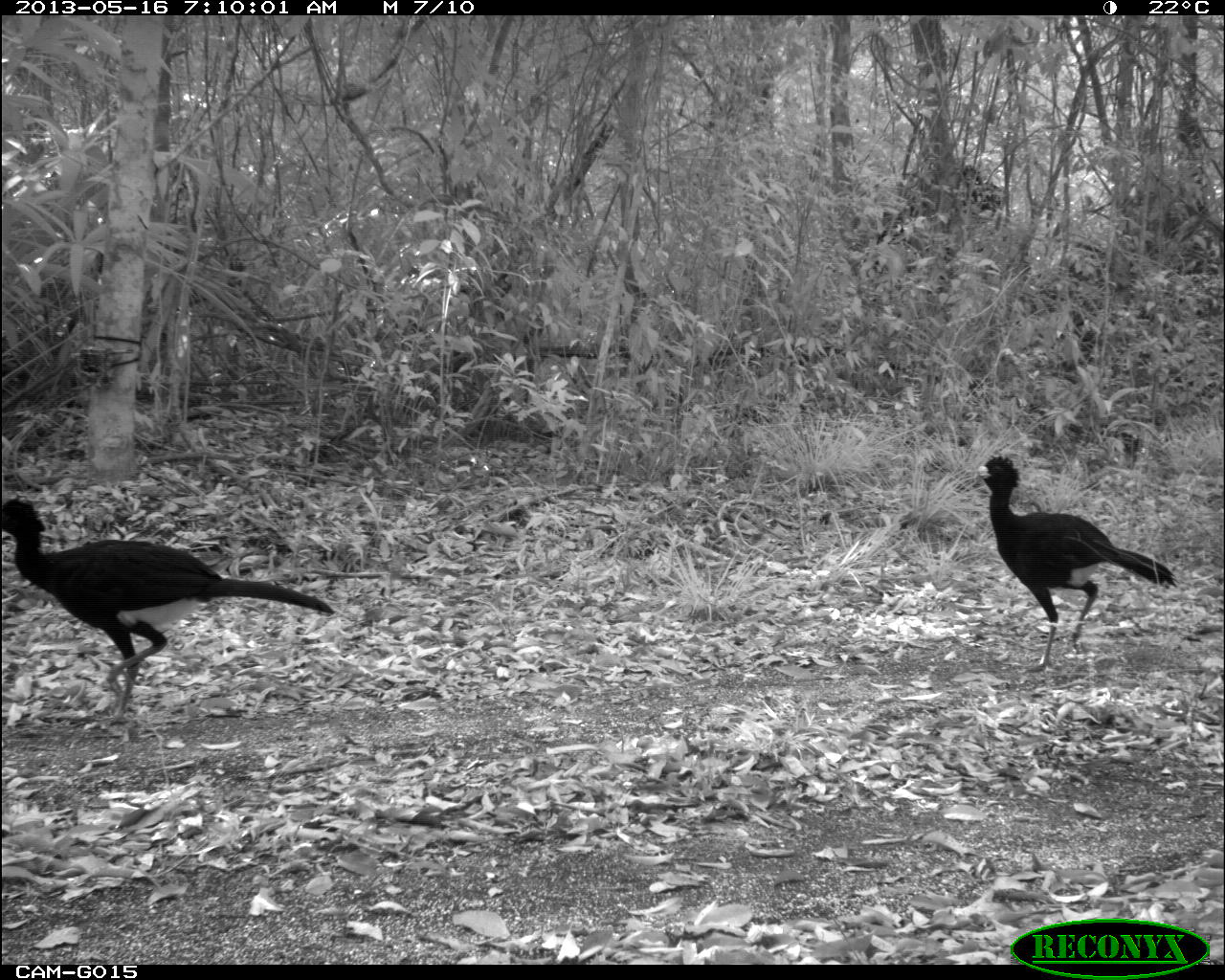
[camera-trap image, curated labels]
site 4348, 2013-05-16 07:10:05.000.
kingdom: Animalia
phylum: Chordata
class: Aves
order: Galliformes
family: Cracidae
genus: Crax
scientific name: Crax rubra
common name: great curassow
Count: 2.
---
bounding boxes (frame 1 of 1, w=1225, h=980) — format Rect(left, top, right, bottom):
crax rubra: Rect(1, 495, 338, 723); Rect(974, 451, 1180, 674)